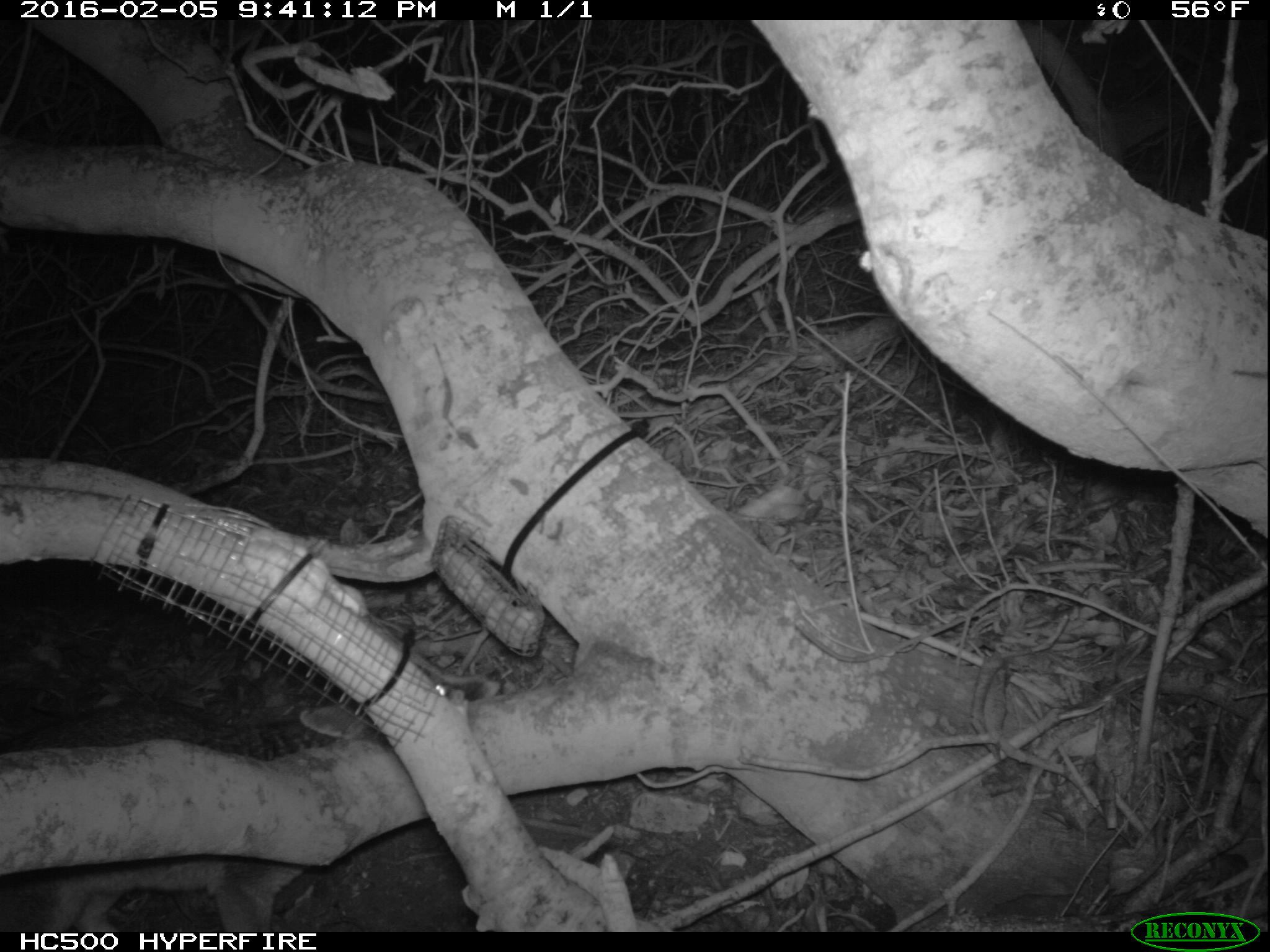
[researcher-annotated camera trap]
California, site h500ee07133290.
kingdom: Animalia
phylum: Chordata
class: Mammalia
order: Carnivora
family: Canidae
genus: Urocyon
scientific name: Urocyon littoralis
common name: island fox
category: fox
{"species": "fox (island fox) (Urocyon littoralis)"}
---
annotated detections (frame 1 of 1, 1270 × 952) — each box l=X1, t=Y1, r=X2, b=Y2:
fox: l=0, t=630, r=504, b=932